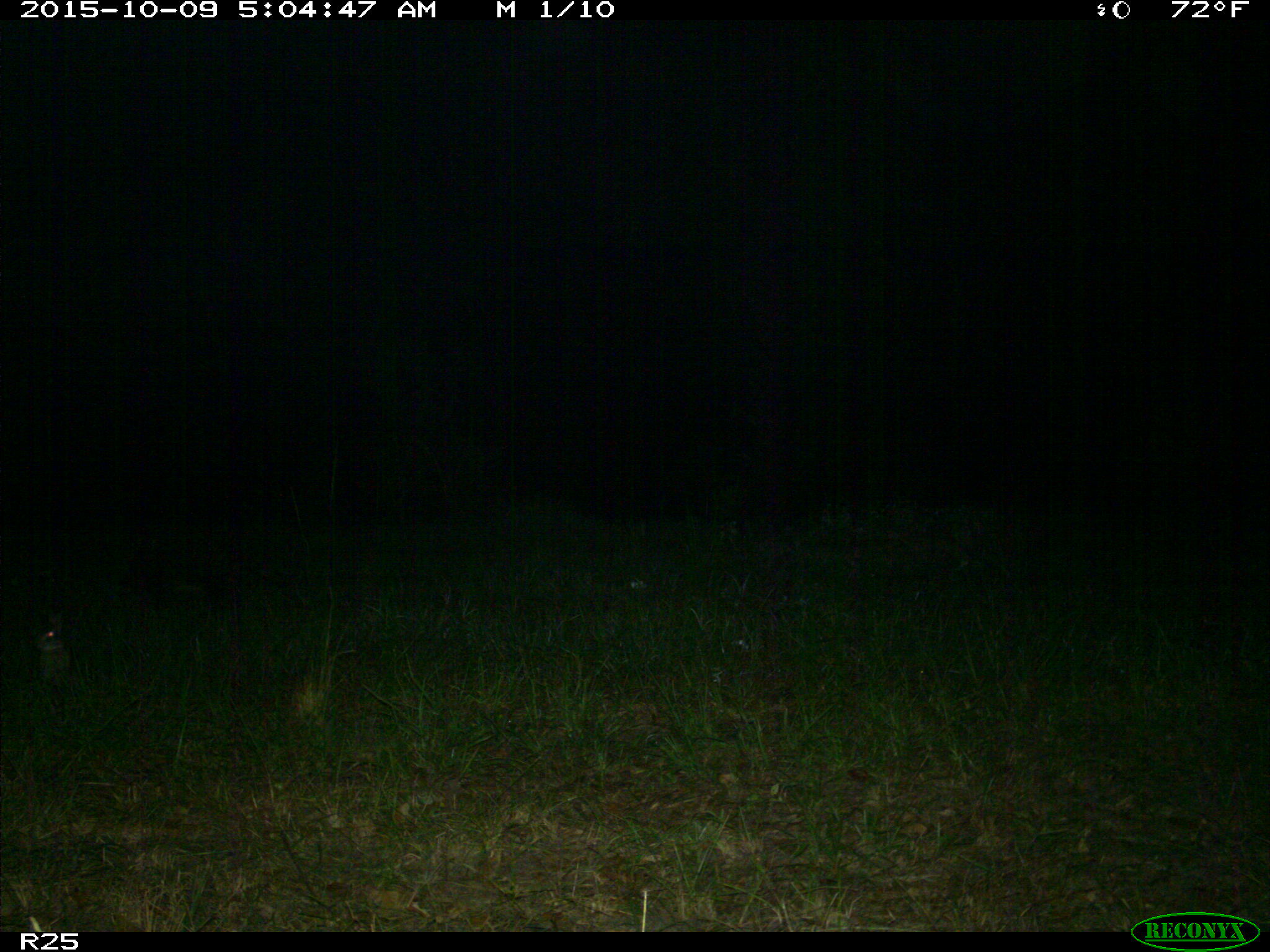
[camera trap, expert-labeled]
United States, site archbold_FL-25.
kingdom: Animalia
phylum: Chordata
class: Mammalia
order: Lagomorpha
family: Leporidae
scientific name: Leporidae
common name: rabbits and hares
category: unidentified rabbit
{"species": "unidentified rabbit (rabbits and hares) (Leporidae)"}